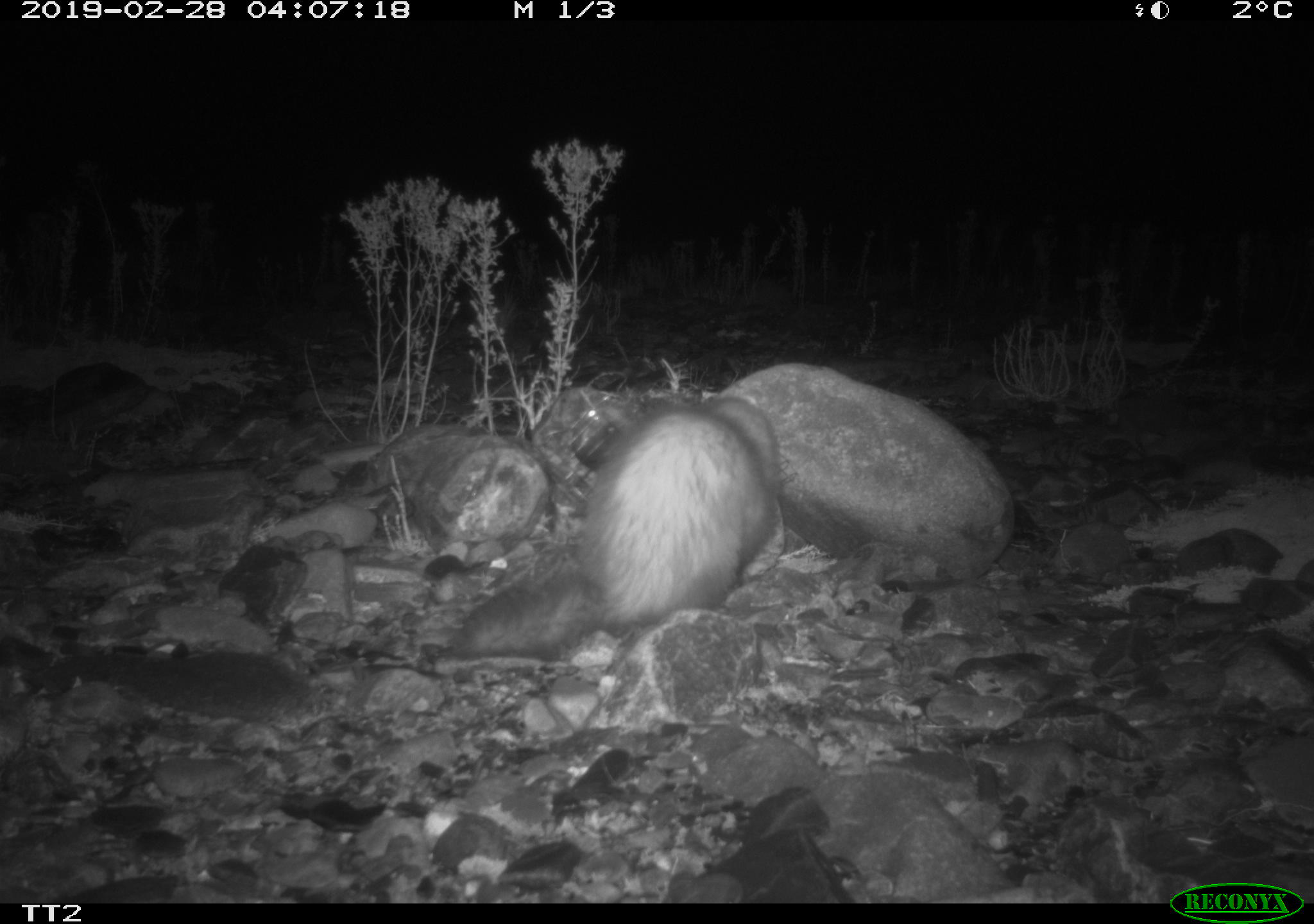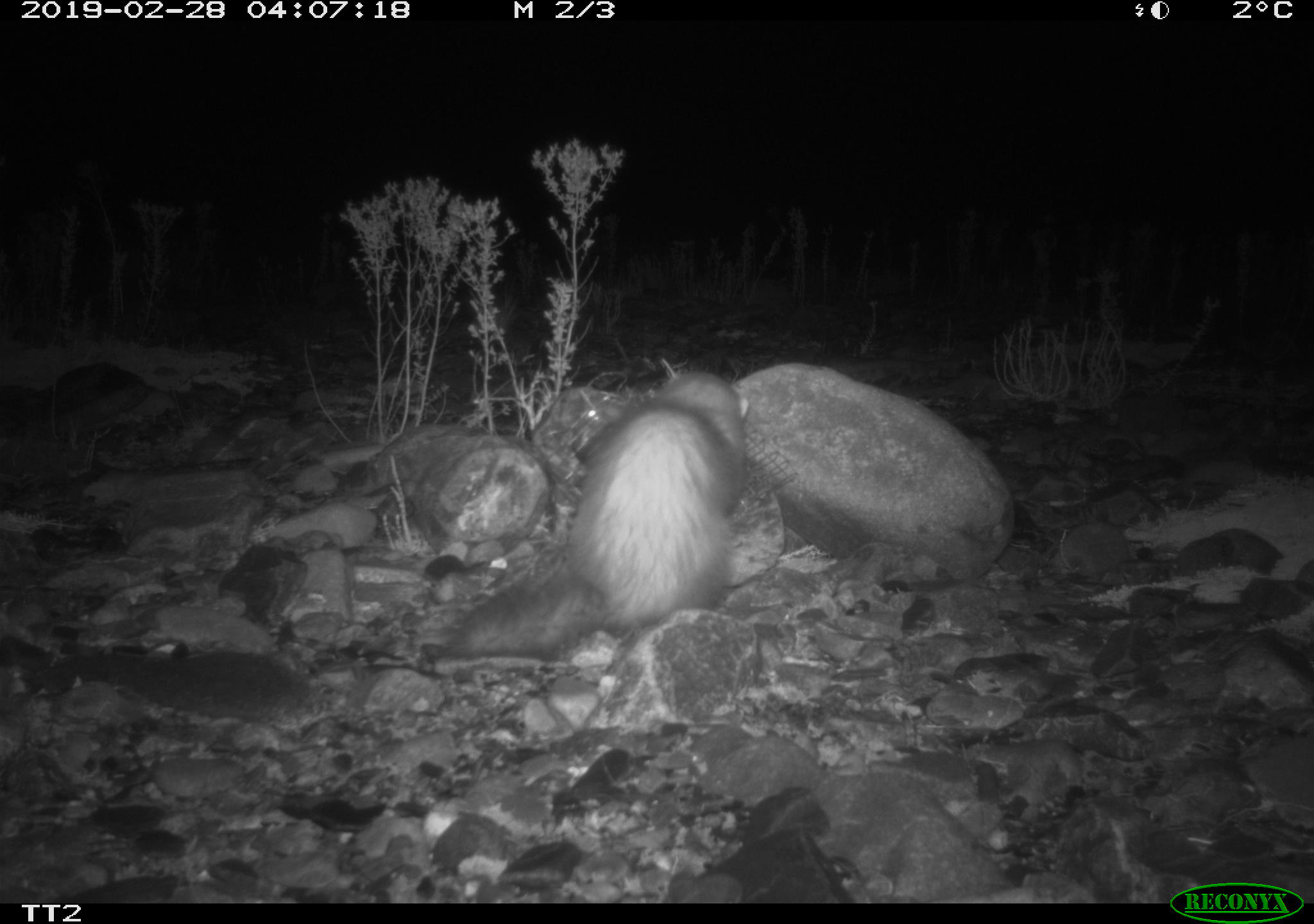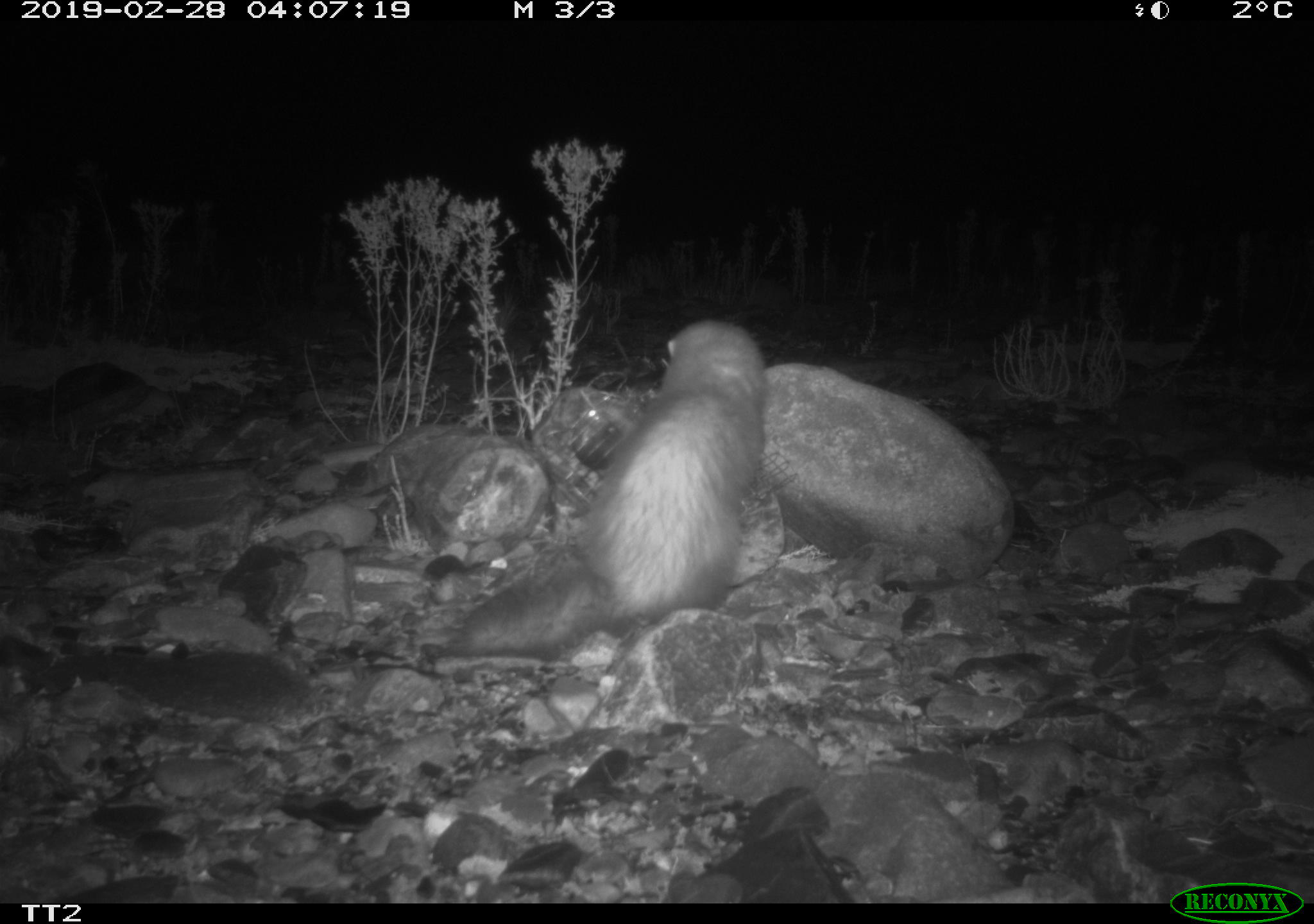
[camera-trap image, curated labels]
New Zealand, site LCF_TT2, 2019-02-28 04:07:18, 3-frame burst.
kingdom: Animalia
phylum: Chordata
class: Mammalia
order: Carnivora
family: Mustelidae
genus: Mustela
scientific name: Mustela furo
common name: ferret